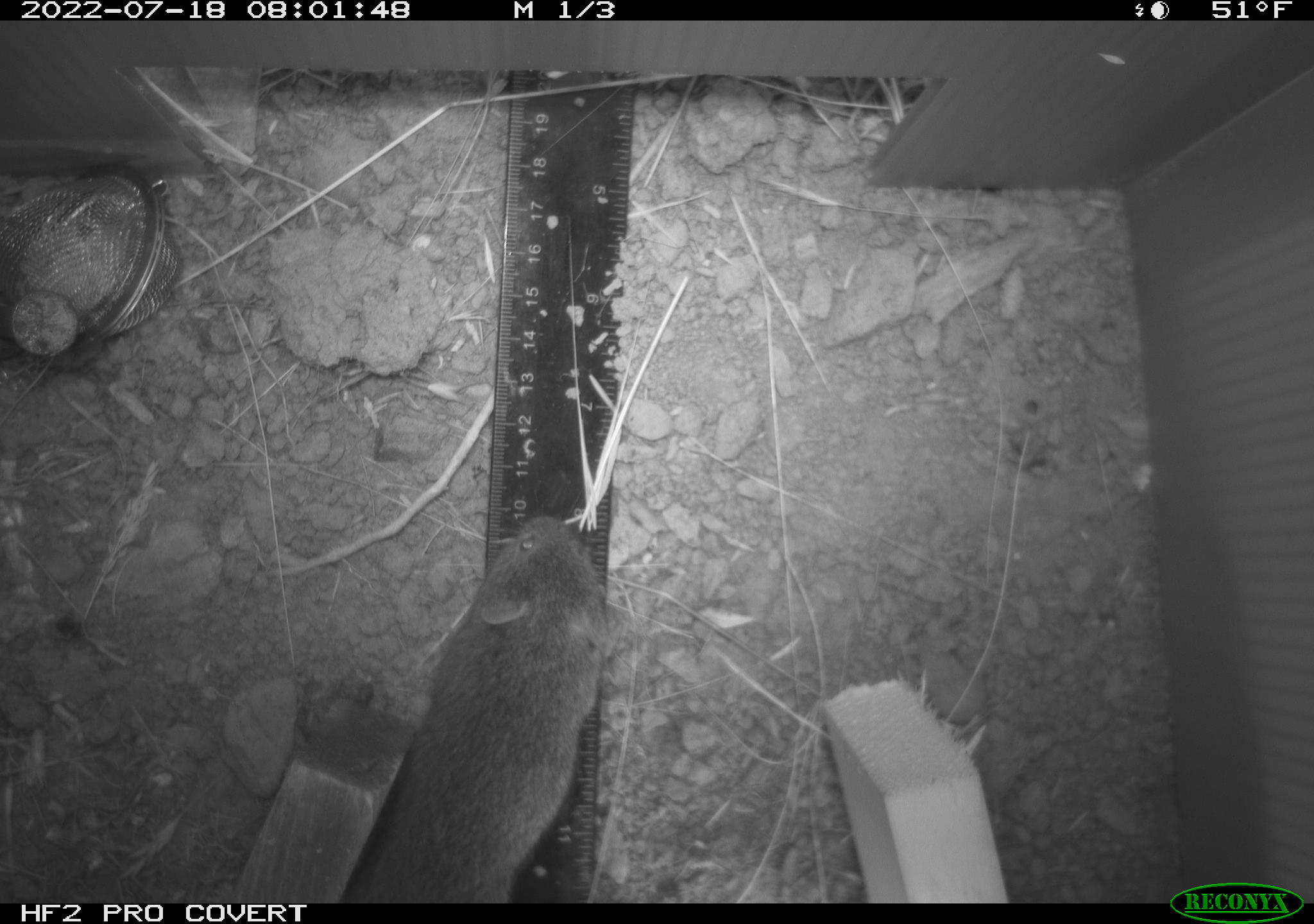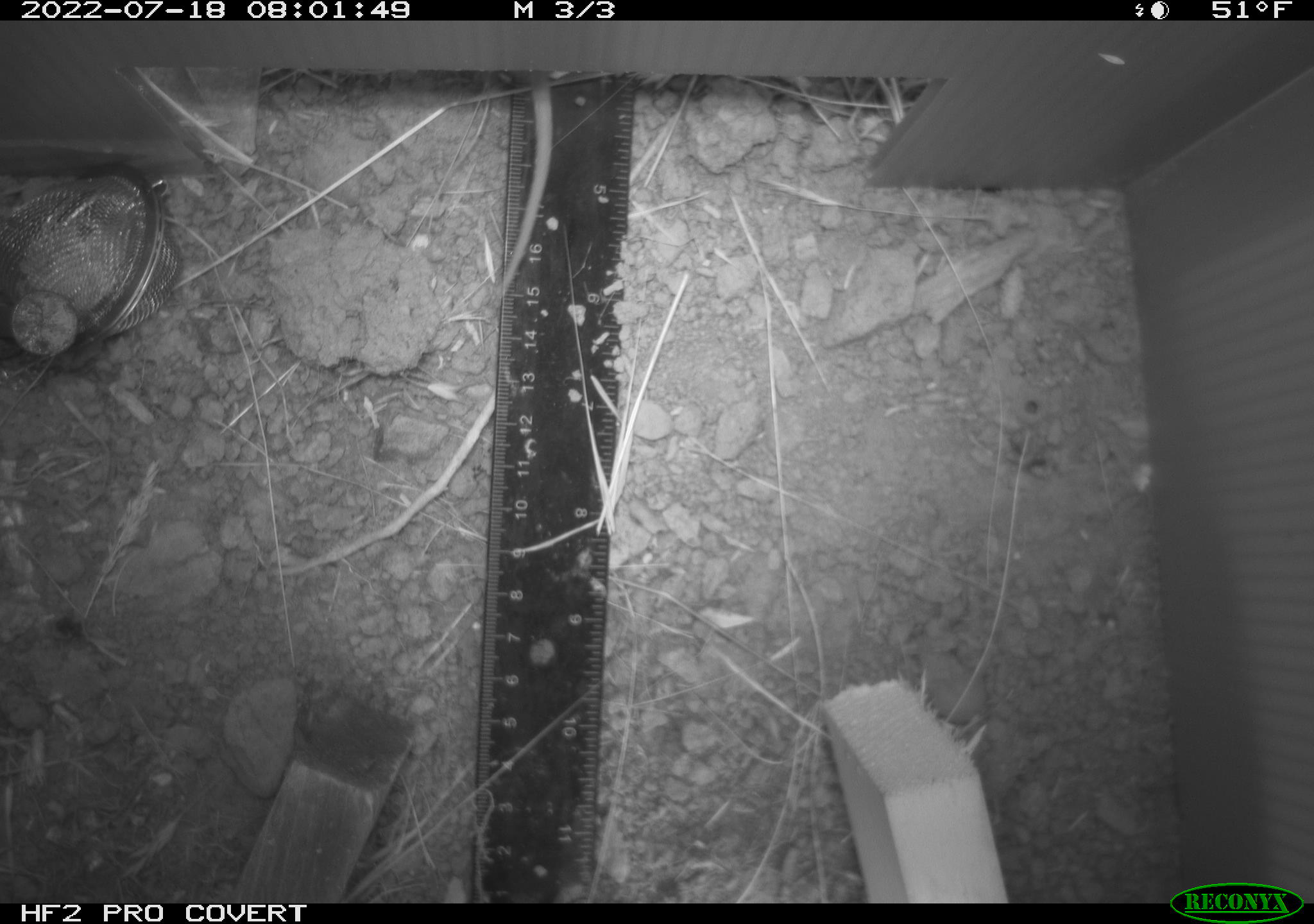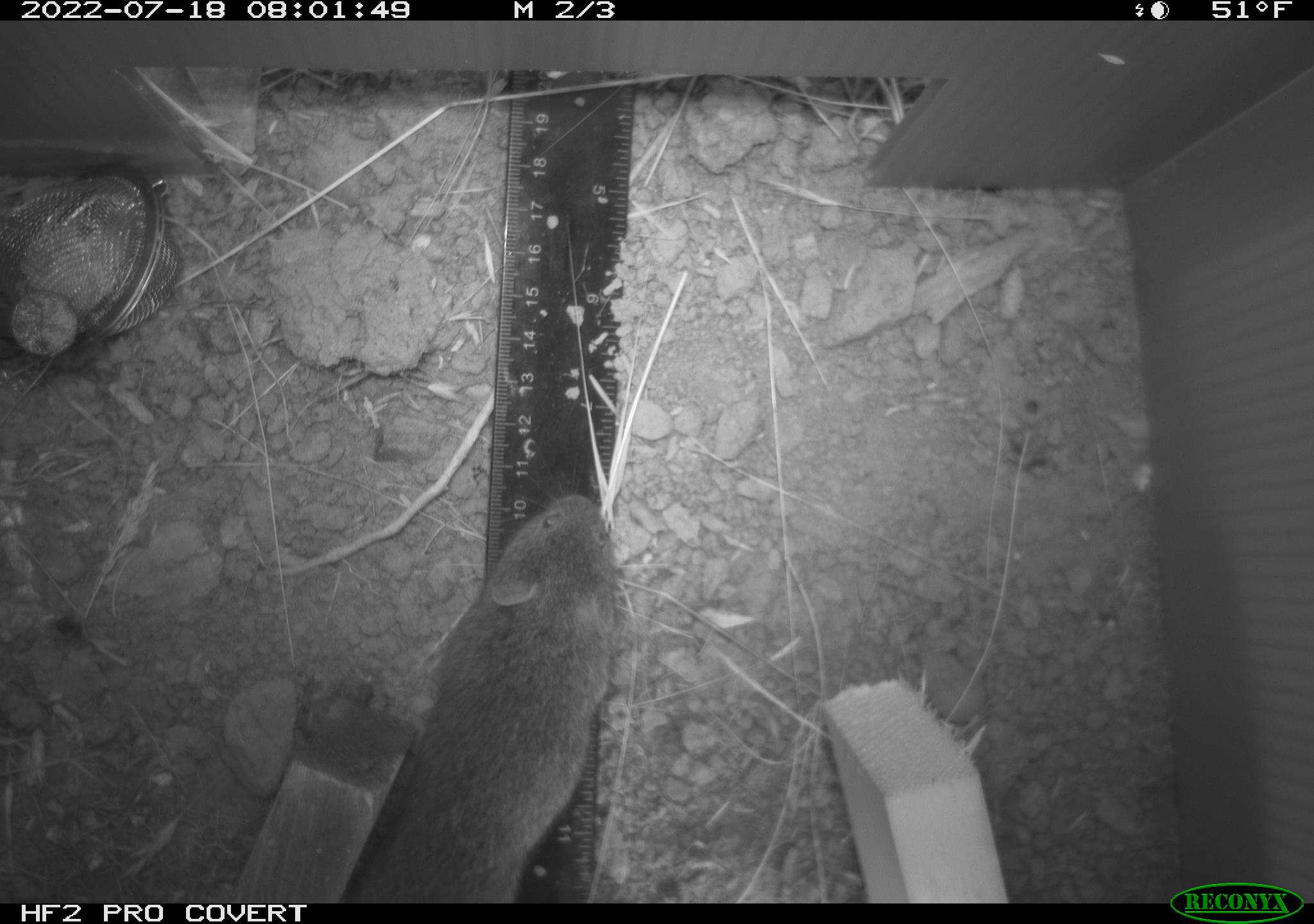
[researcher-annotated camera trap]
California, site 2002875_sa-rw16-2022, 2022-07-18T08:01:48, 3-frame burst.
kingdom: Animalia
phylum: Chordata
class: Mammalia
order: Rodentia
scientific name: Rodentia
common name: mouse species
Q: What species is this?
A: Mouse species (Rodentia).